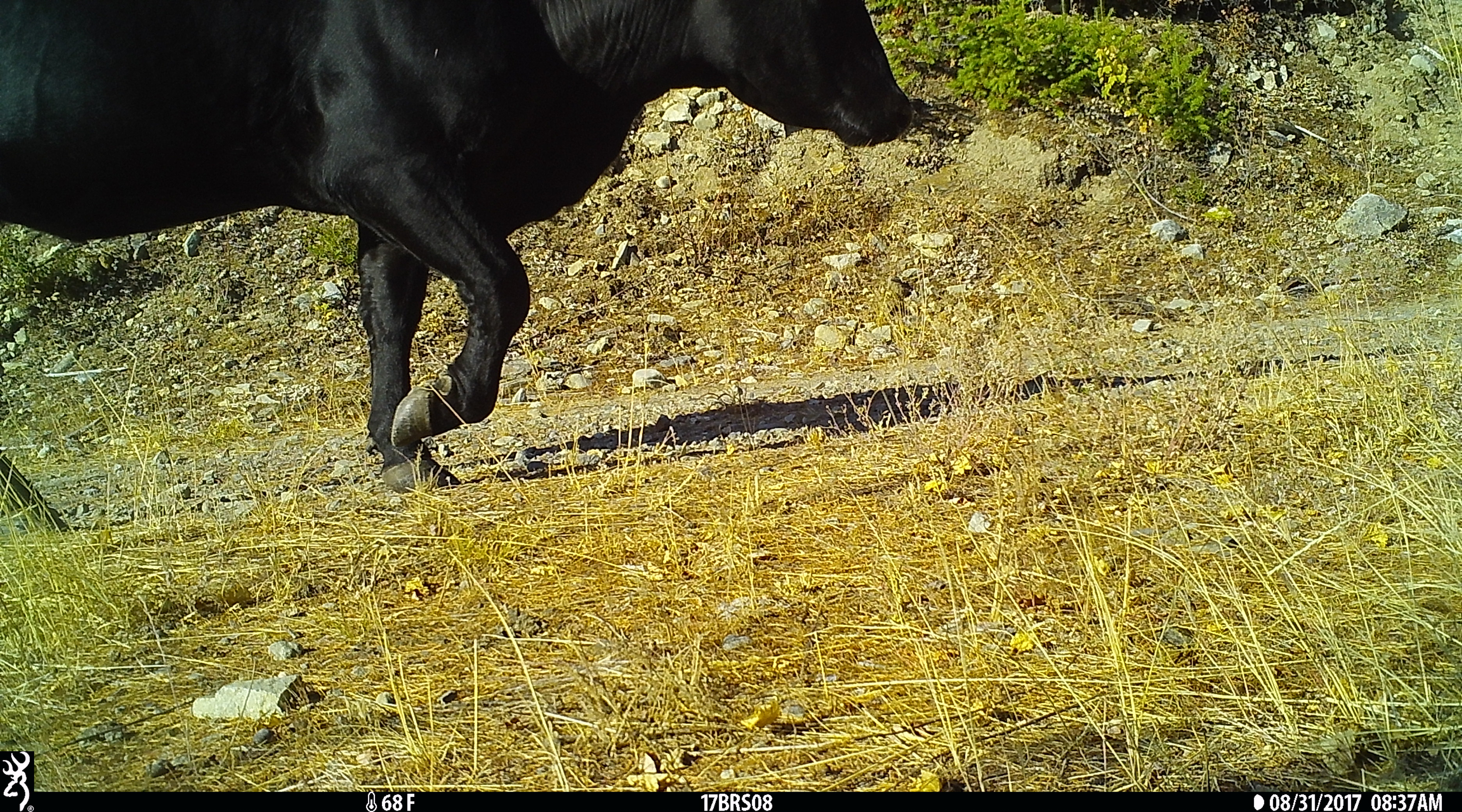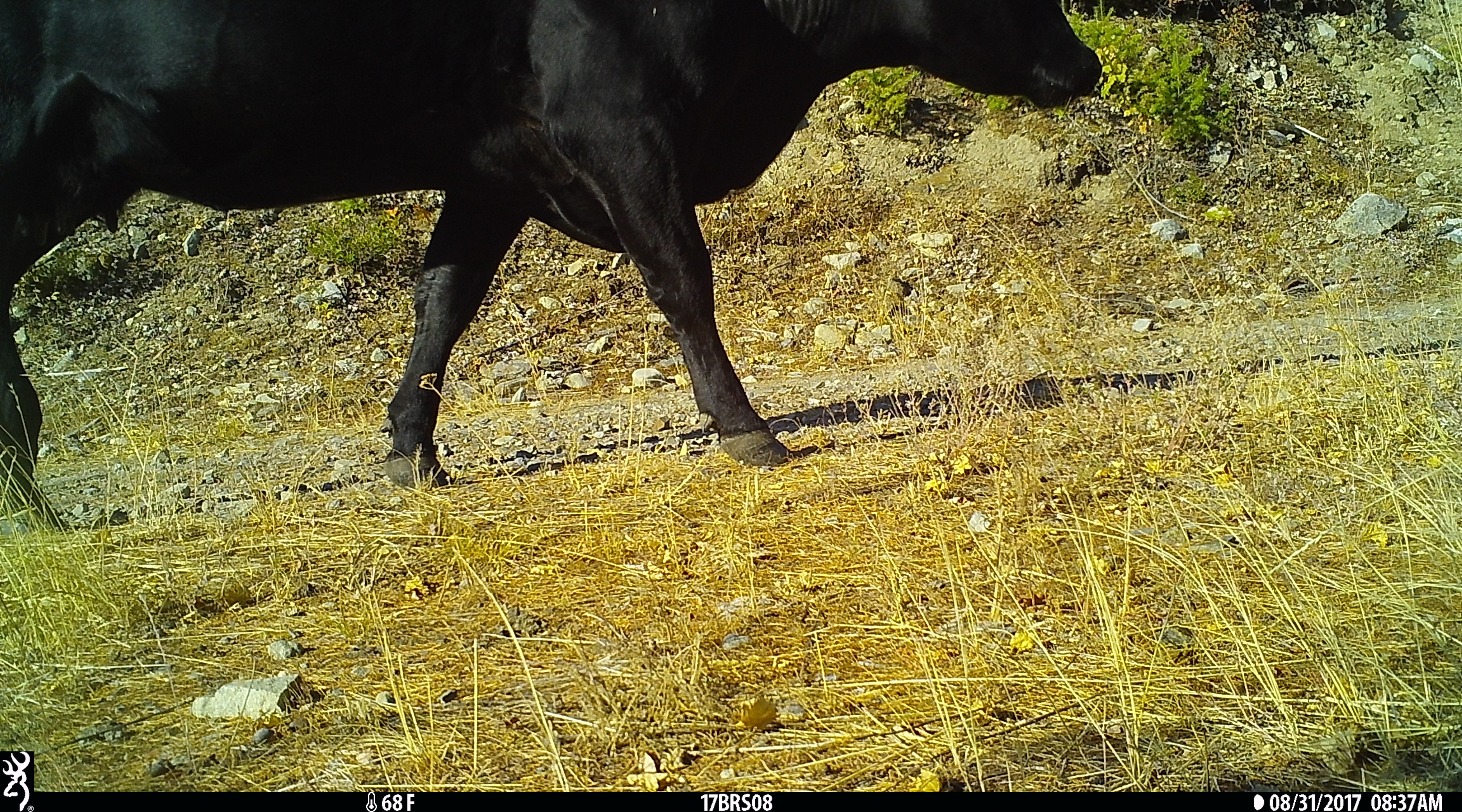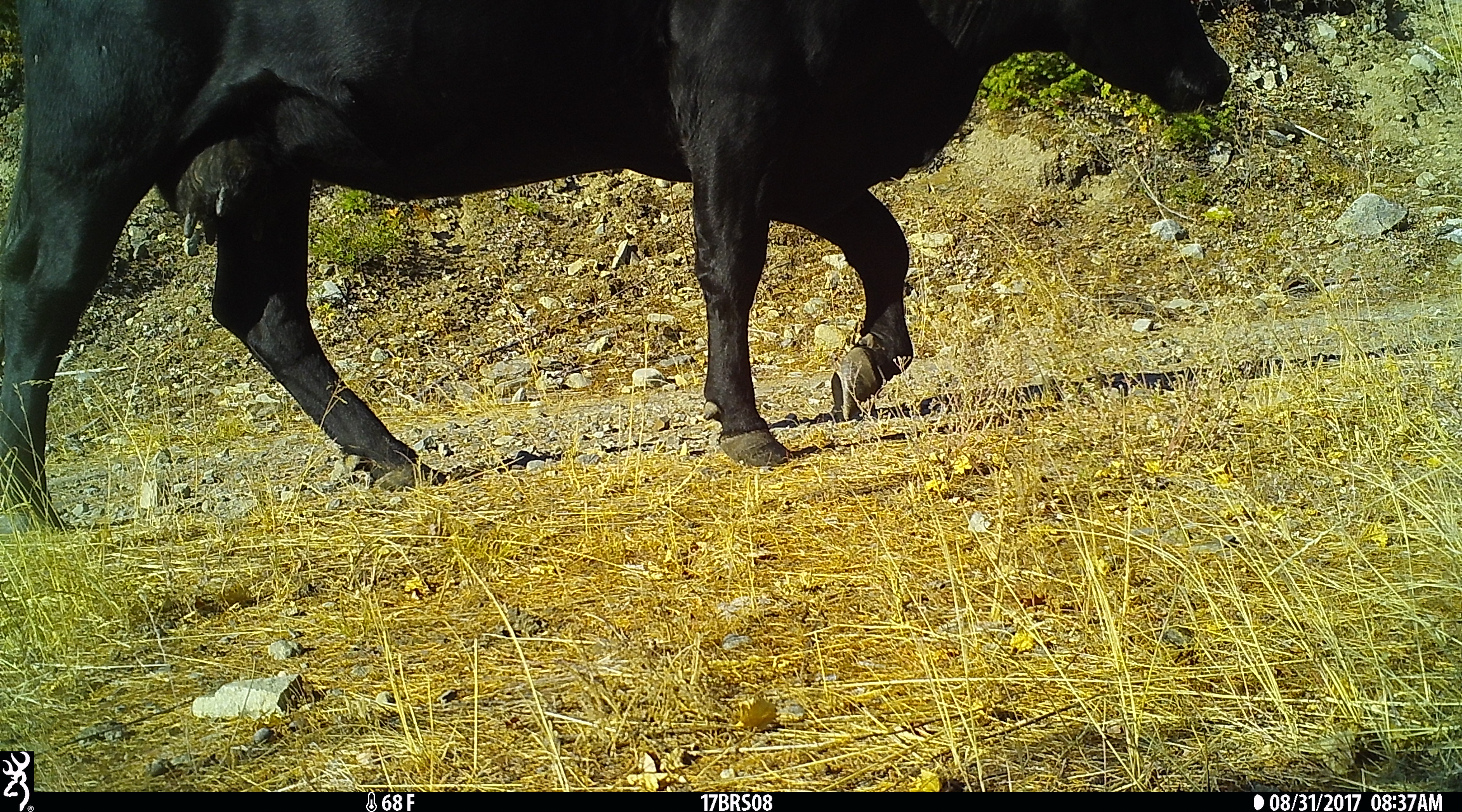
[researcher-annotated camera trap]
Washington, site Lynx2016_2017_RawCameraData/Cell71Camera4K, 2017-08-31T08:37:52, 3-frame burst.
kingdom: Animalia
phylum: Chordata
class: Mammalia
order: Artiodactyla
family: Bovidae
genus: Bos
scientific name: Bos taurus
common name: domestic cattle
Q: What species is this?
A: Domestic cattle (Bos taurus).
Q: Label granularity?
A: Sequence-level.